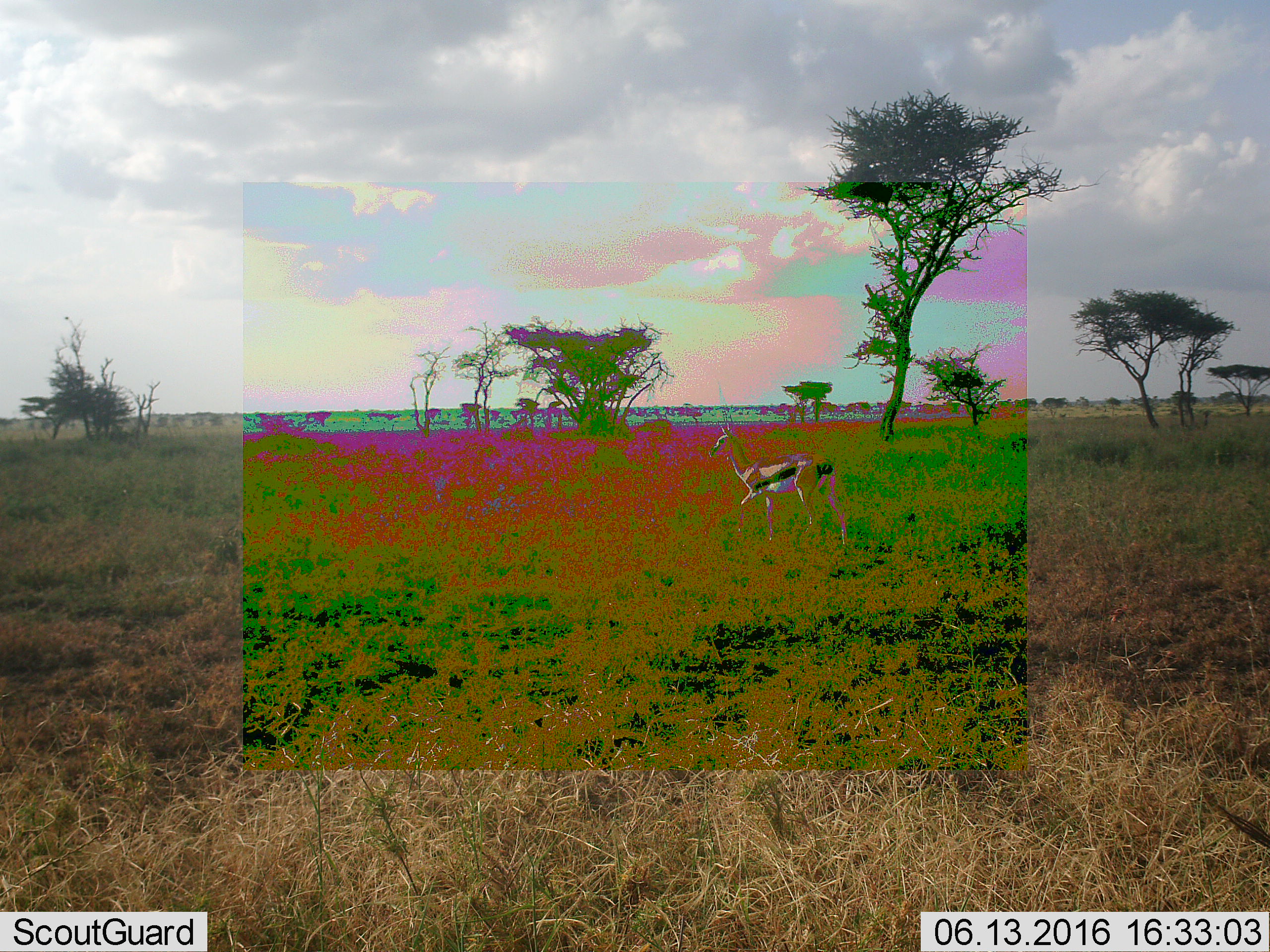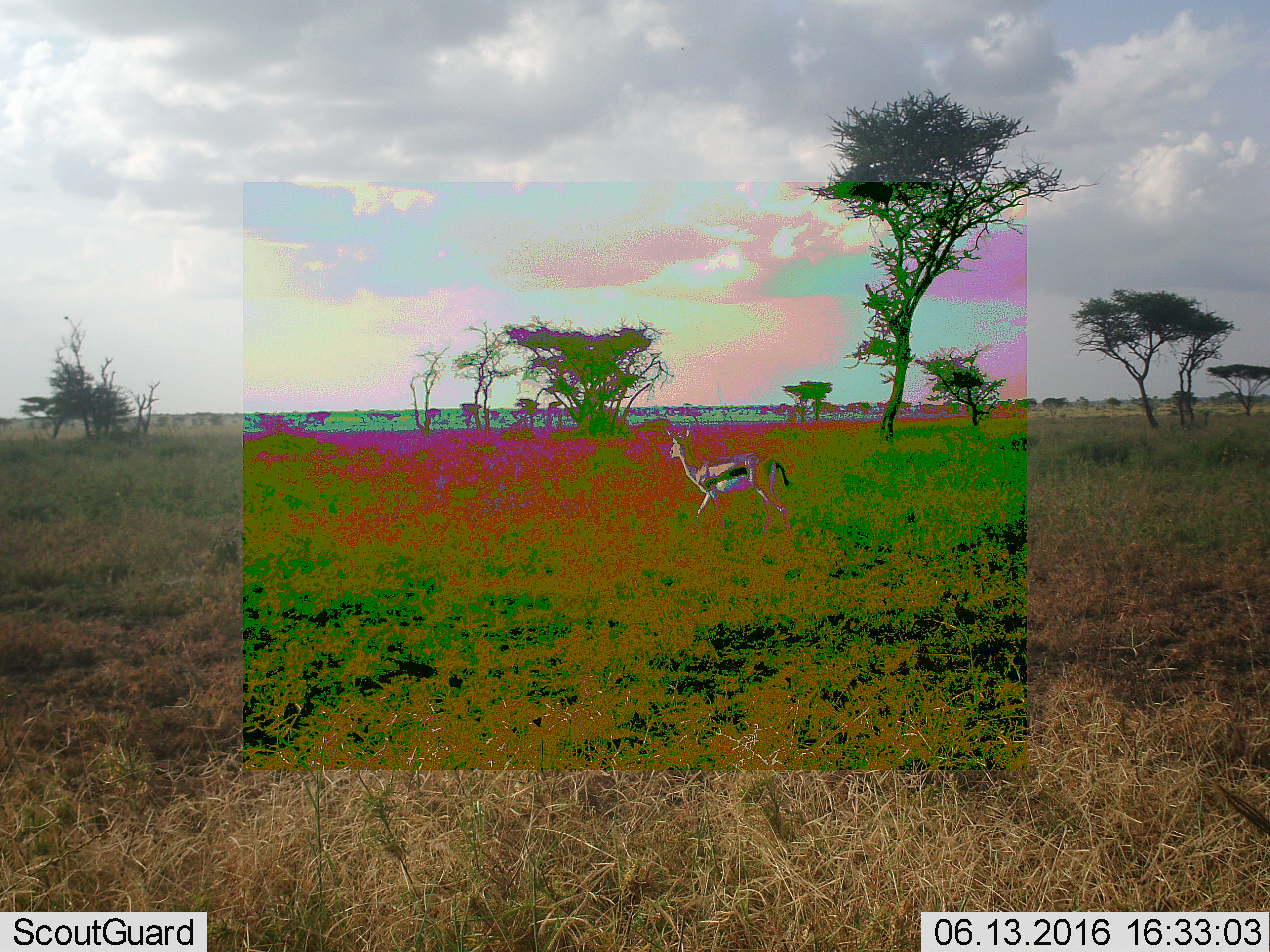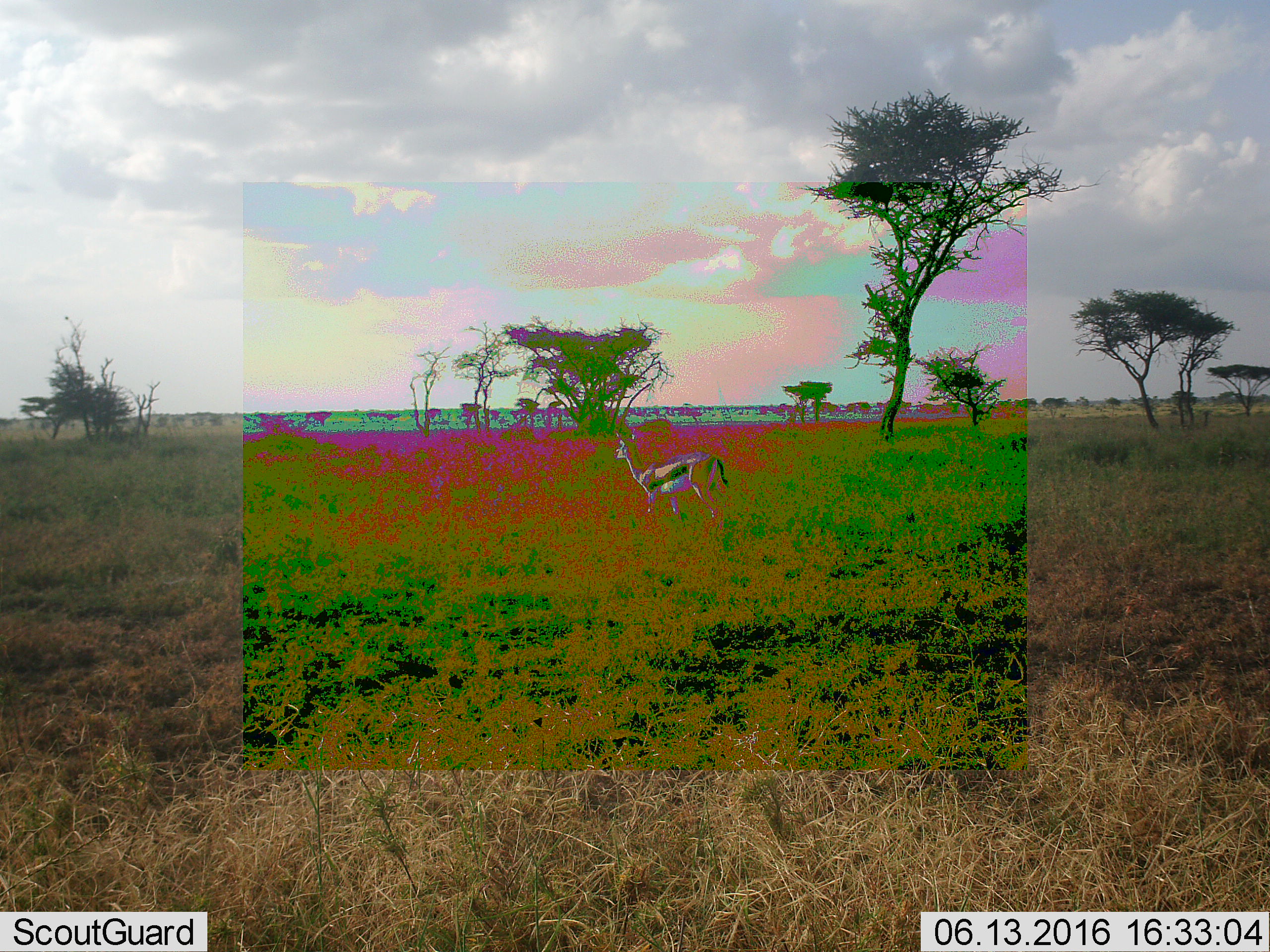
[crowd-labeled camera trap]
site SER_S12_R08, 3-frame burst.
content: unidentified animal